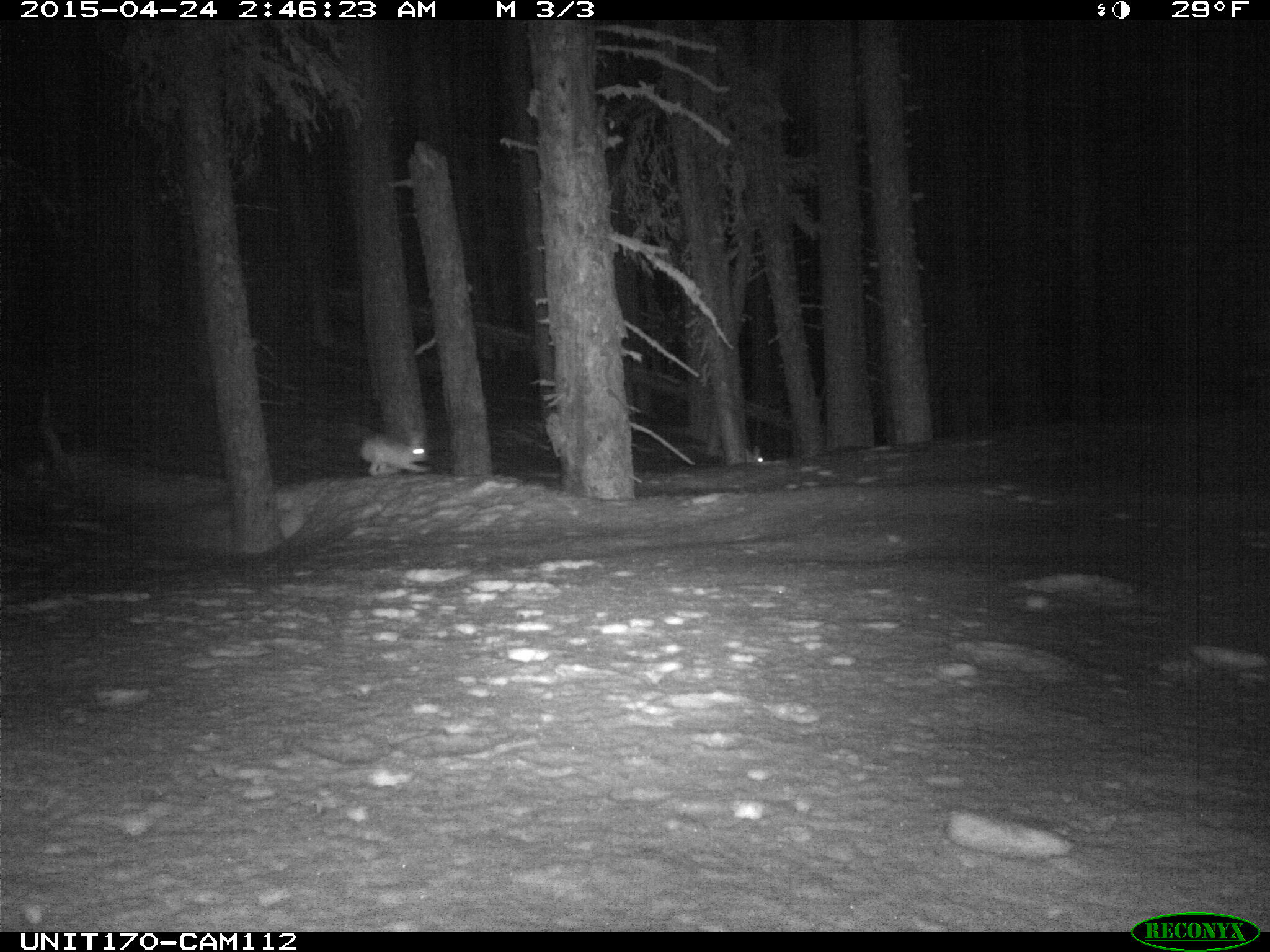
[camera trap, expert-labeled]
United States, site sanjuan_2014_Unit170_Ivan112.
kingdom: Animalia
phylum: Chordata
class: Mammalia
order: Lagomorpha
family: Leporidae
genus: Lepus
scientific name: Lepus americanus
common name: snowshoe hare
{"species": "Lepus americanus (snowshoe hare)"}